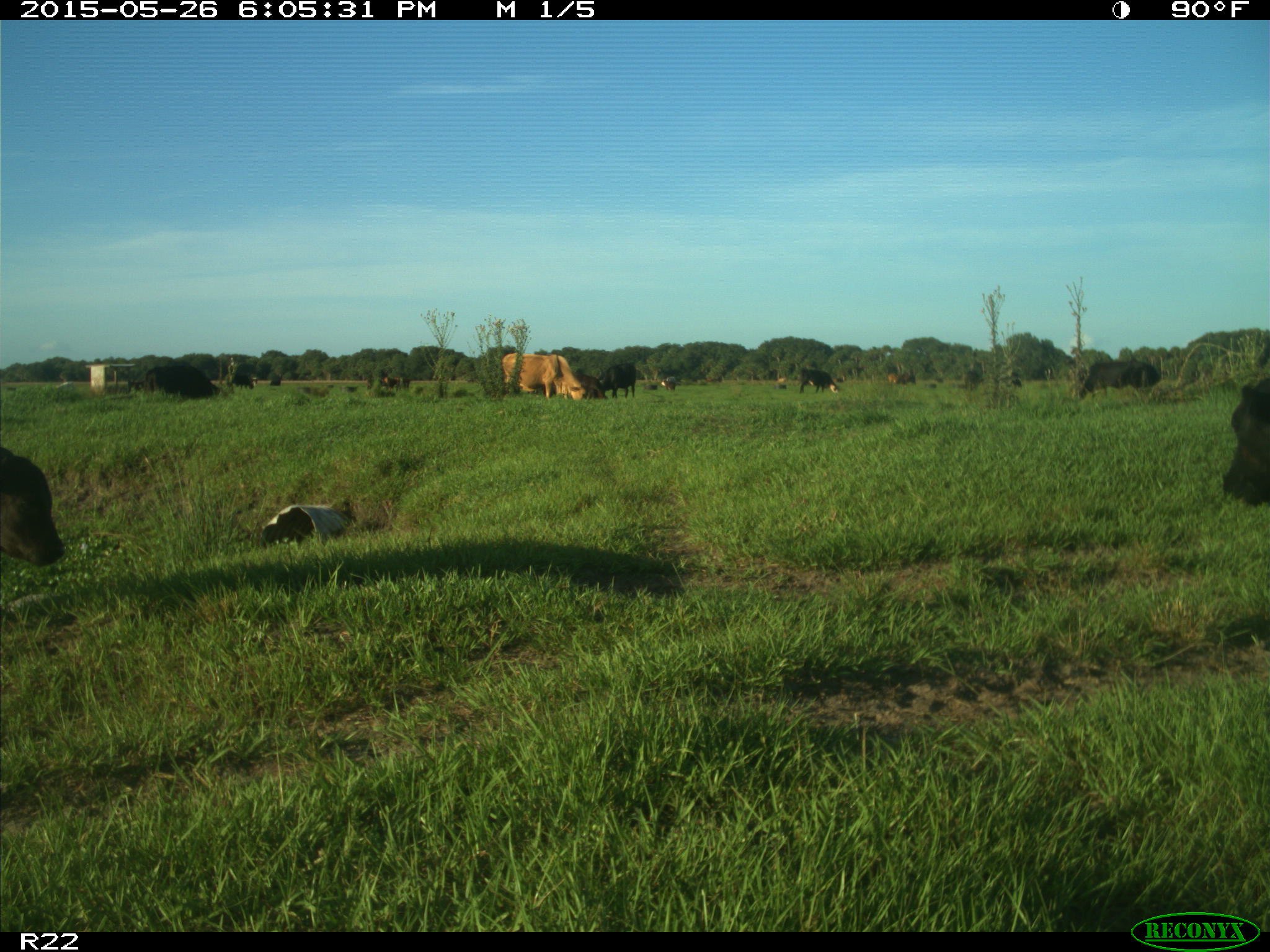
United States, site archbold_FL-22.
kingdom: Animalia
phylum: Chordata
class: Mammalia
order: Artiodactyla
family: Bovidae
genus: Bos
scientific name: Bos taurus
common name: domestic cow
Bos taurus (domestic cow).